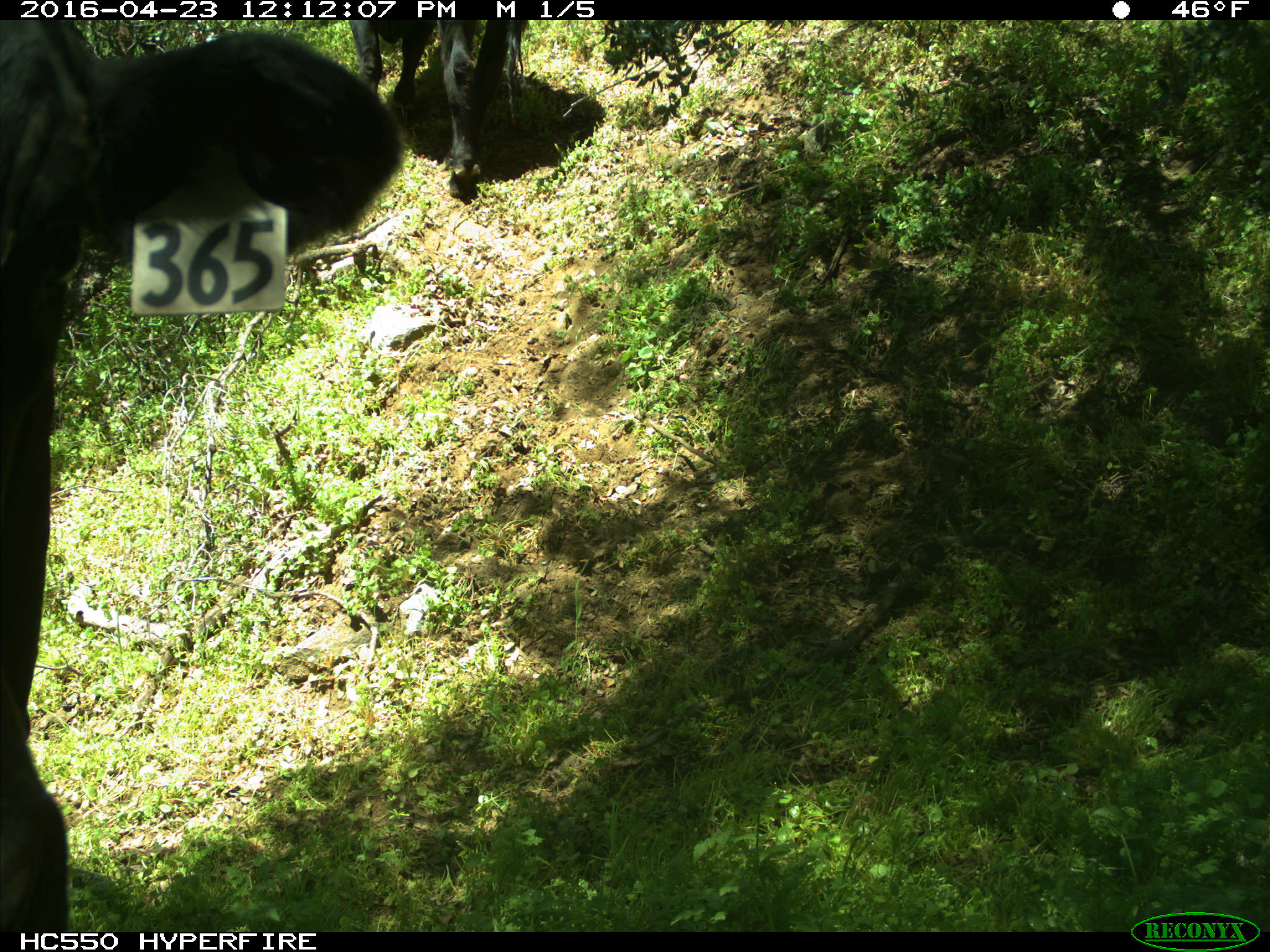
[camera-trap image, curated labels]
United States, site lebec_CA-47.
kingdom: Animalia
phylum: Chordata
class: Mammalia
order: Artiodactyla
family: Bovidae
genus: Bos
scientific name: Bos taurus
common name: domestic cow